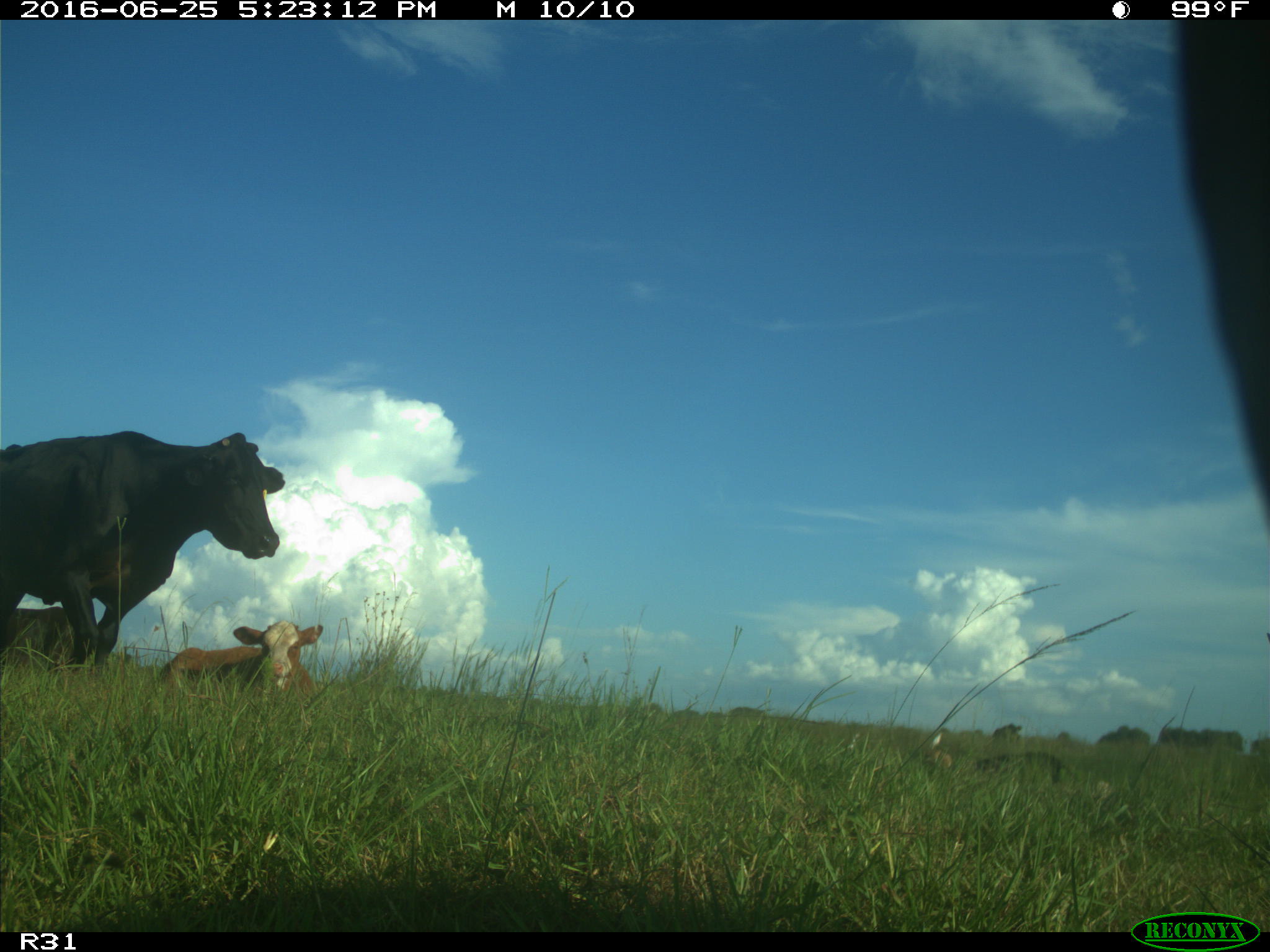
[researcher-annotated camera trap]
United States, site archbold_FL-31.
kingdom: Animalia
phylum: Chordata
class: Mammalia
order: Artiodactyla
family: Bovidae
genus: Bos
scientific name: Bos taurus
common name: domestic cow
Bos taurus (domestic cow).